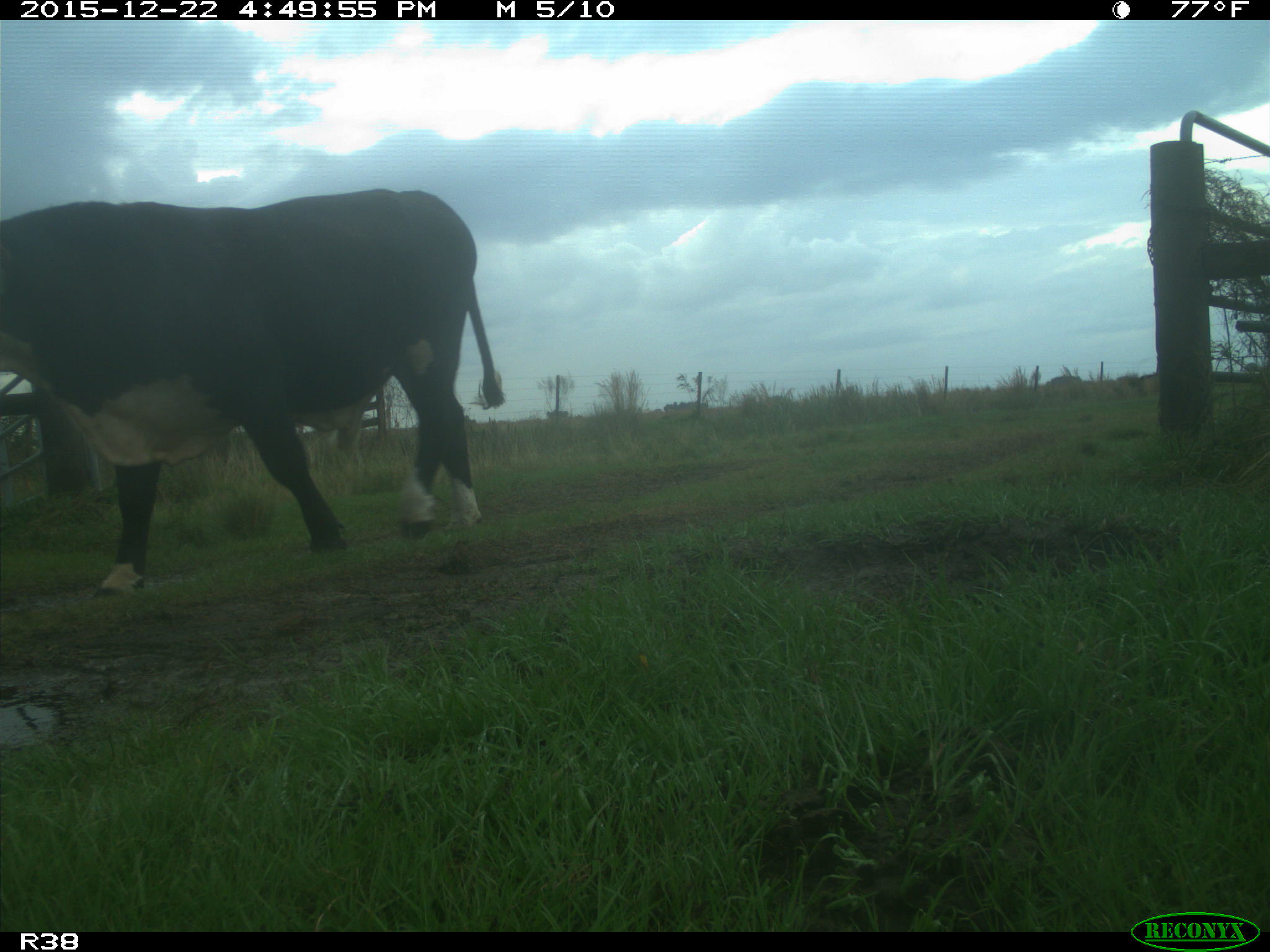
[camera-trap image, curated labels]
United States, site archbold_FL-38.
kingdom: Animalia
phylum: Chordata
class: Mammalia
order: Artiodactyla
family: Bovidae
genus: Bos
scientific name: Bos taurus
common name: domestic cow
Bos taurus (domestic cow).